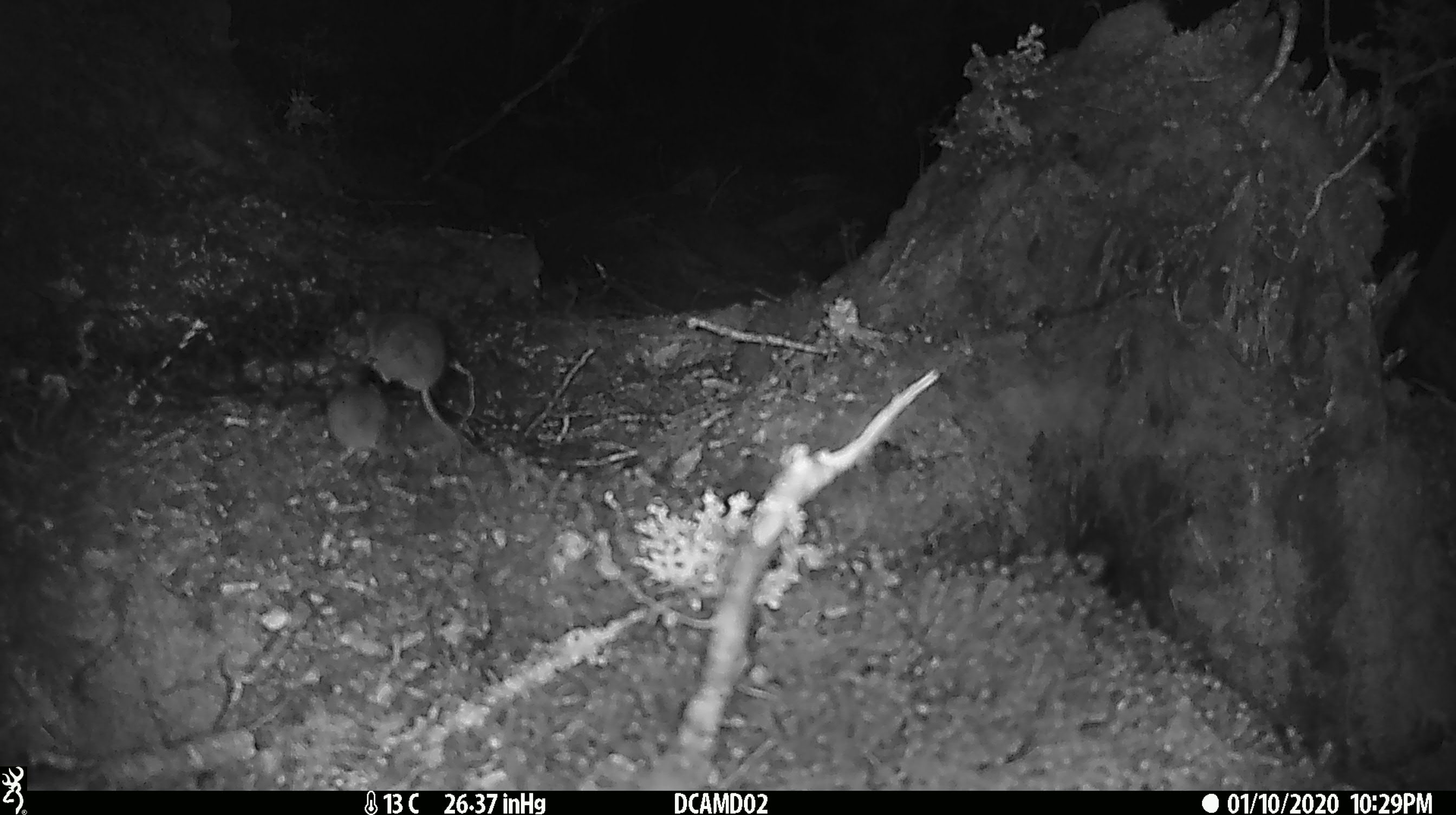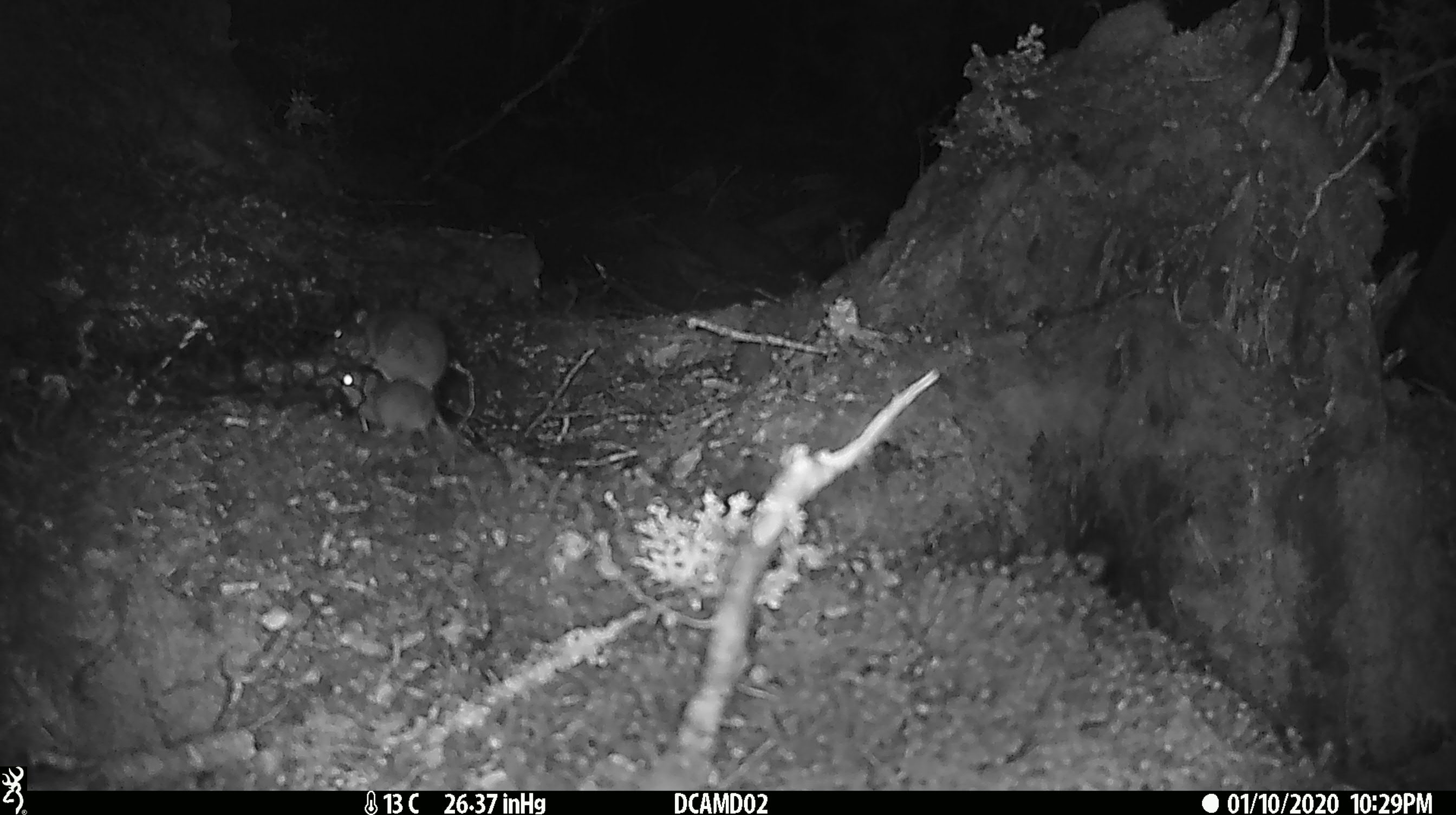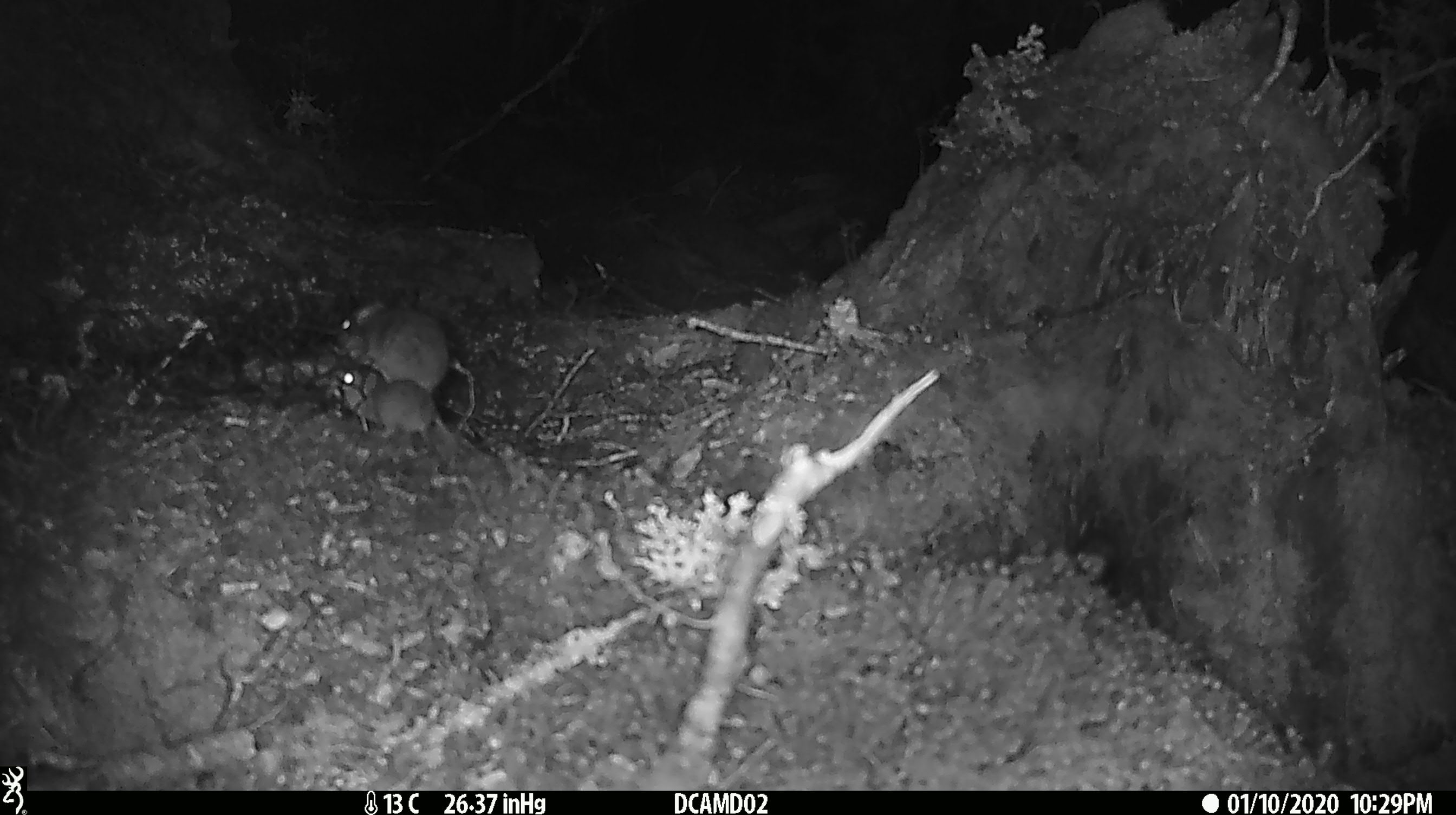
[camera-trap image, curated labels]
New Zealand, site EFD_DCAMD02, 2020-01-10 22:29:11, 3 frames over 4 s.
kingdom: Animalia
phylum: Chordata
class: Mammalia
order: Rodentia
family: Muridae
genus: Mus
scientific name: Mus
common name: mouse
Mouse (Mus).